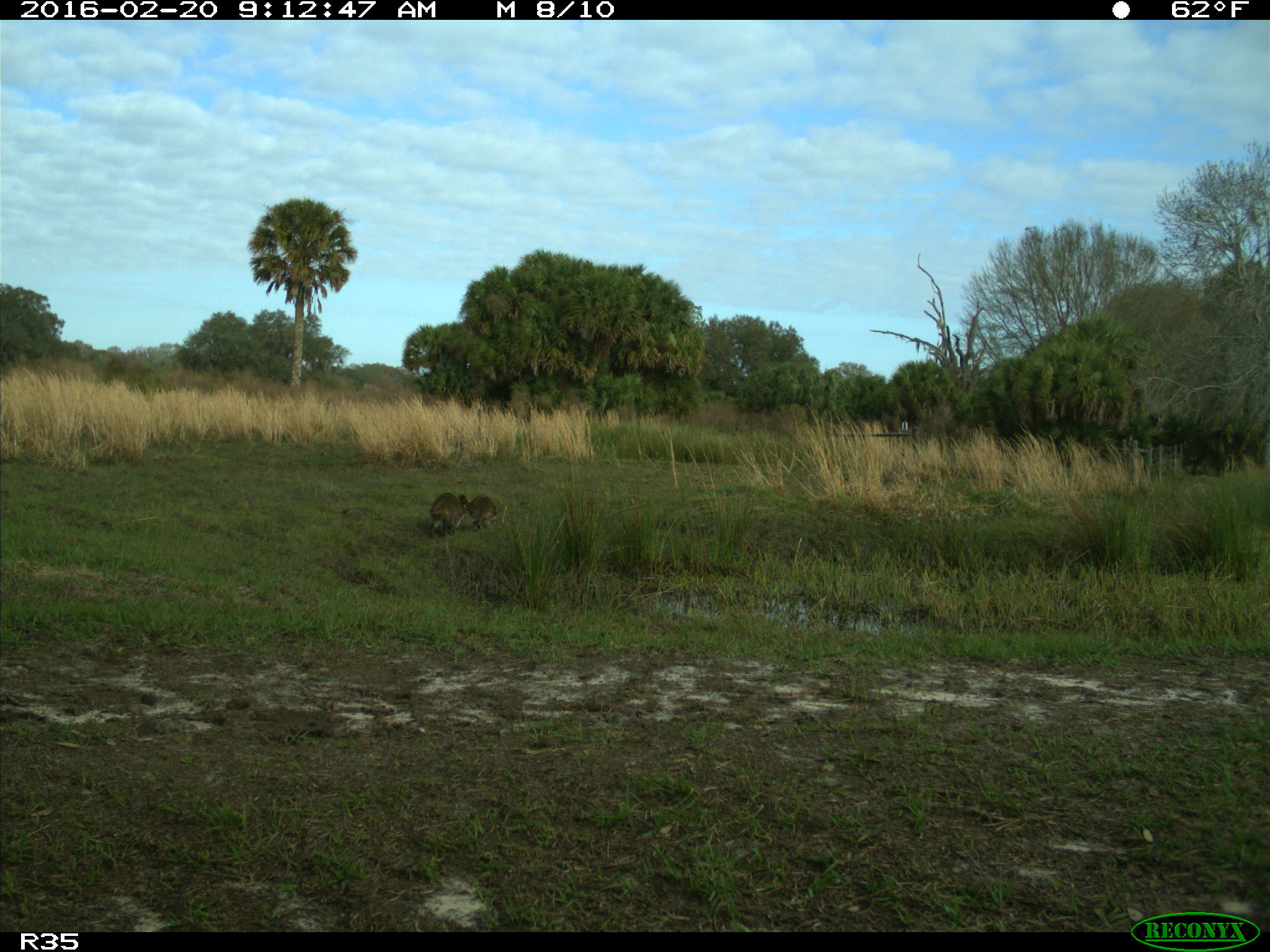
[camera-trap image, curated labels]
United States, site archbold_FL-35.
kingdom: Animalia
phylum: Chordata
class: Mammalia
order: Carnivora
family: Procyonidae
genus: Procyon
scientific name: Procyon lotor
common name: common raccoon